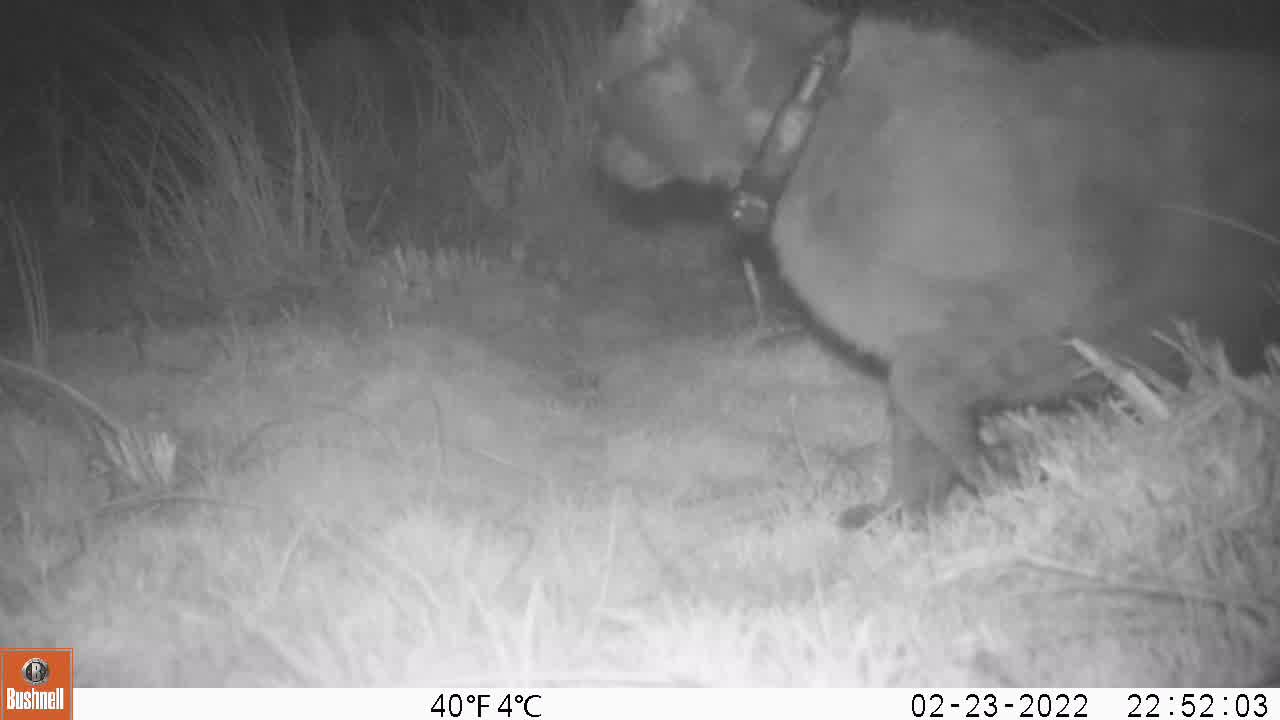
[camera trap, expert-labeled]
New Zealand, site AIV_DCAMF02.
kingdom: Animalia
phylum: Chordata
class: Mammalia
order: Carnivora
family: Felidae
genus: Felis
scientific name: Felis catus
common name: domestic cat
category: cat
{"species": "cat (domestic cat) (Felis catus)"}